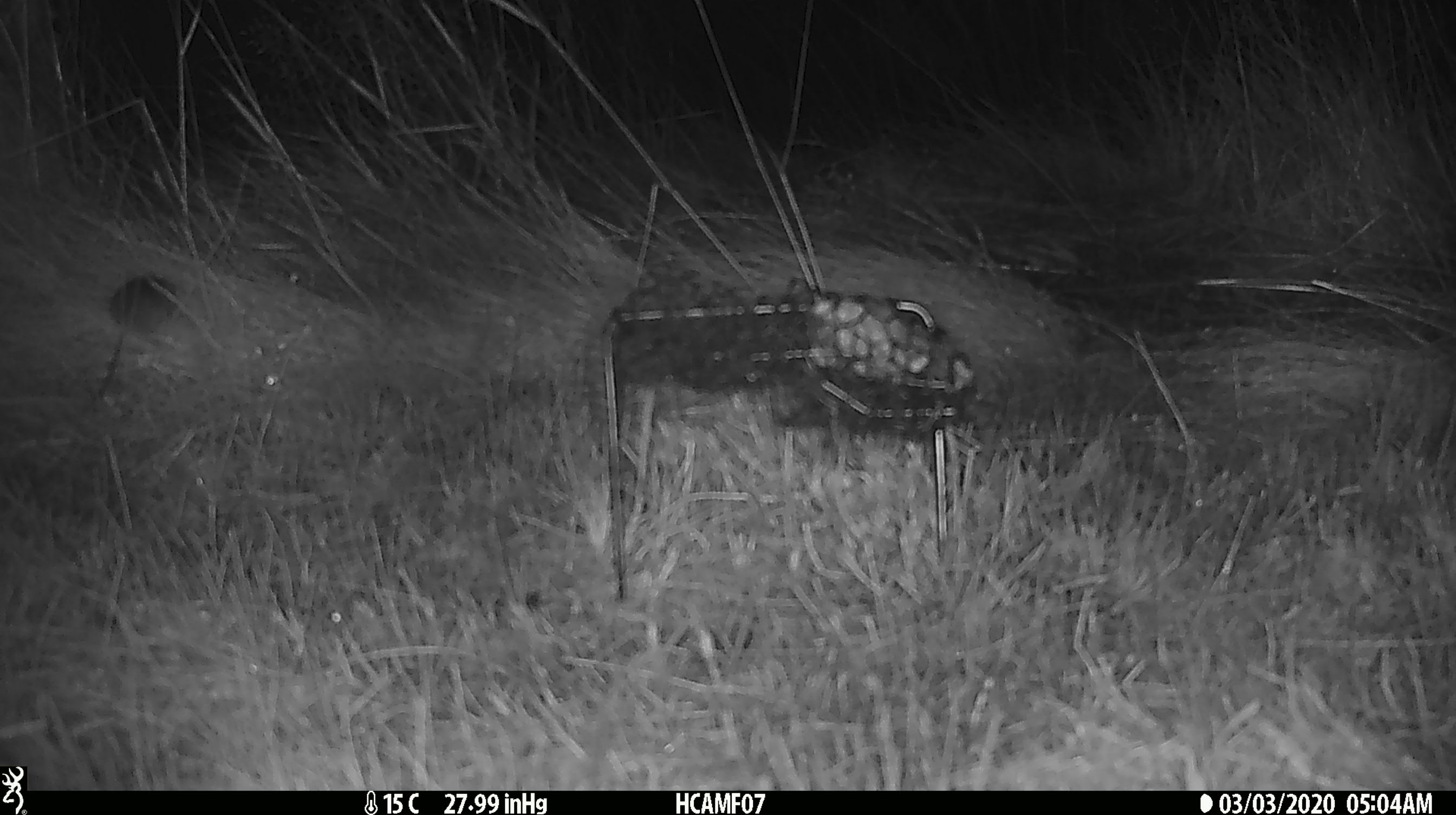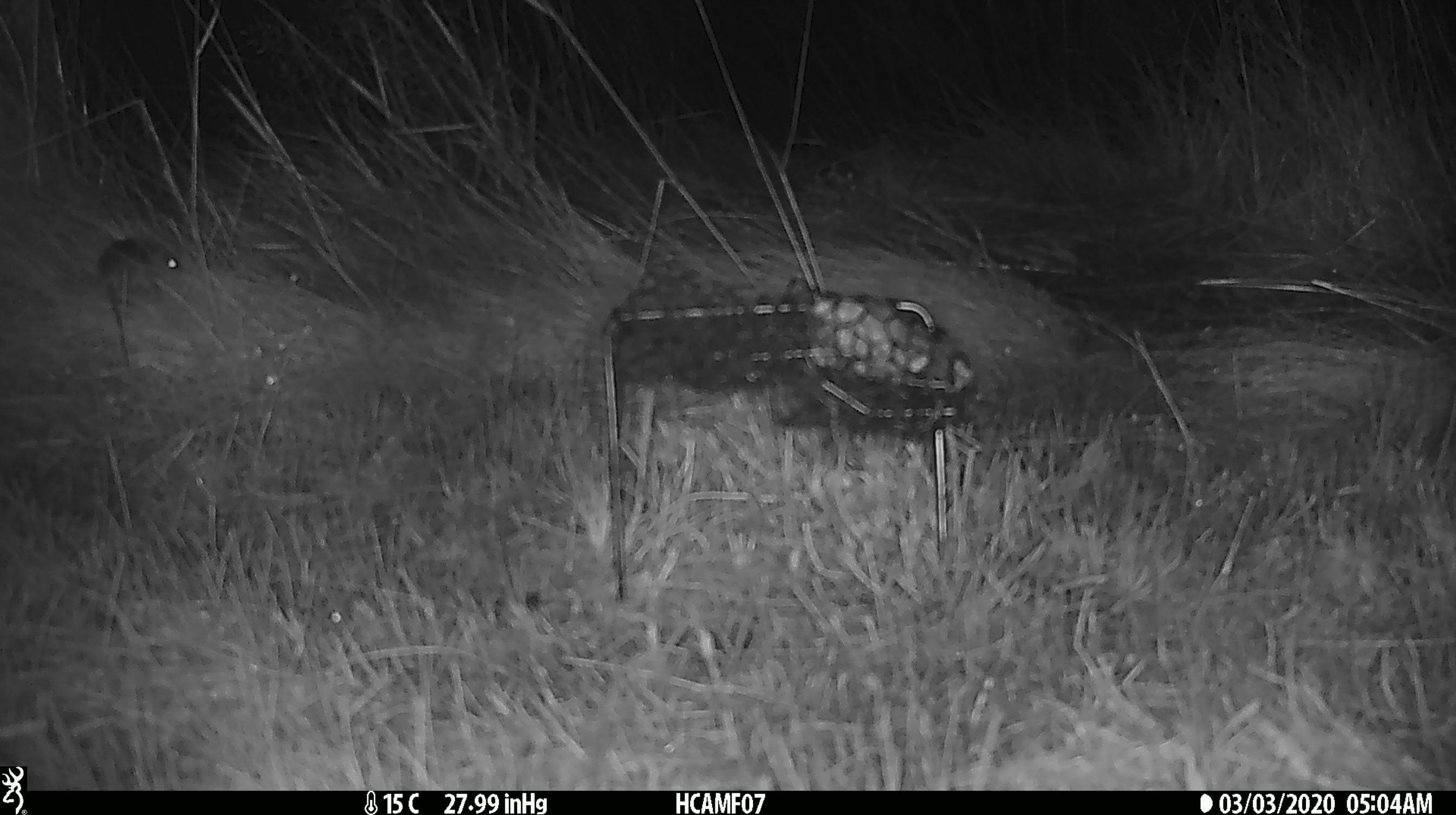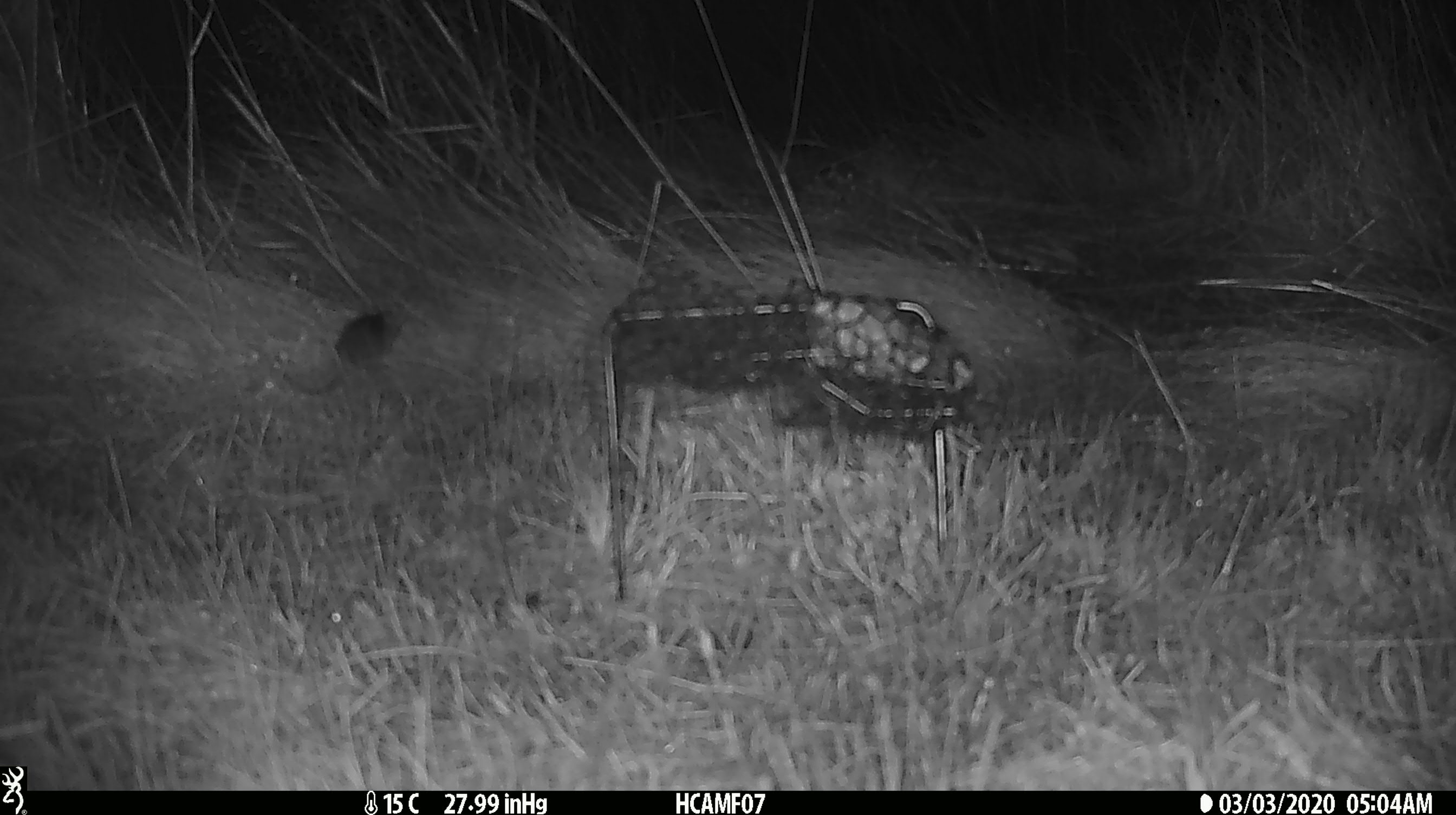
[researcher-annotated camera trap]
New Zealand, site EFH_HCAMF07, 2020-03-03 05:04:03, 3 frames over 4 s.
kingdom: Animalia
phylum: Chordata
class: Mammalia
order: Rodentia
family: Muridae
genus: Mus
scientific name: Mus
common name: mouse